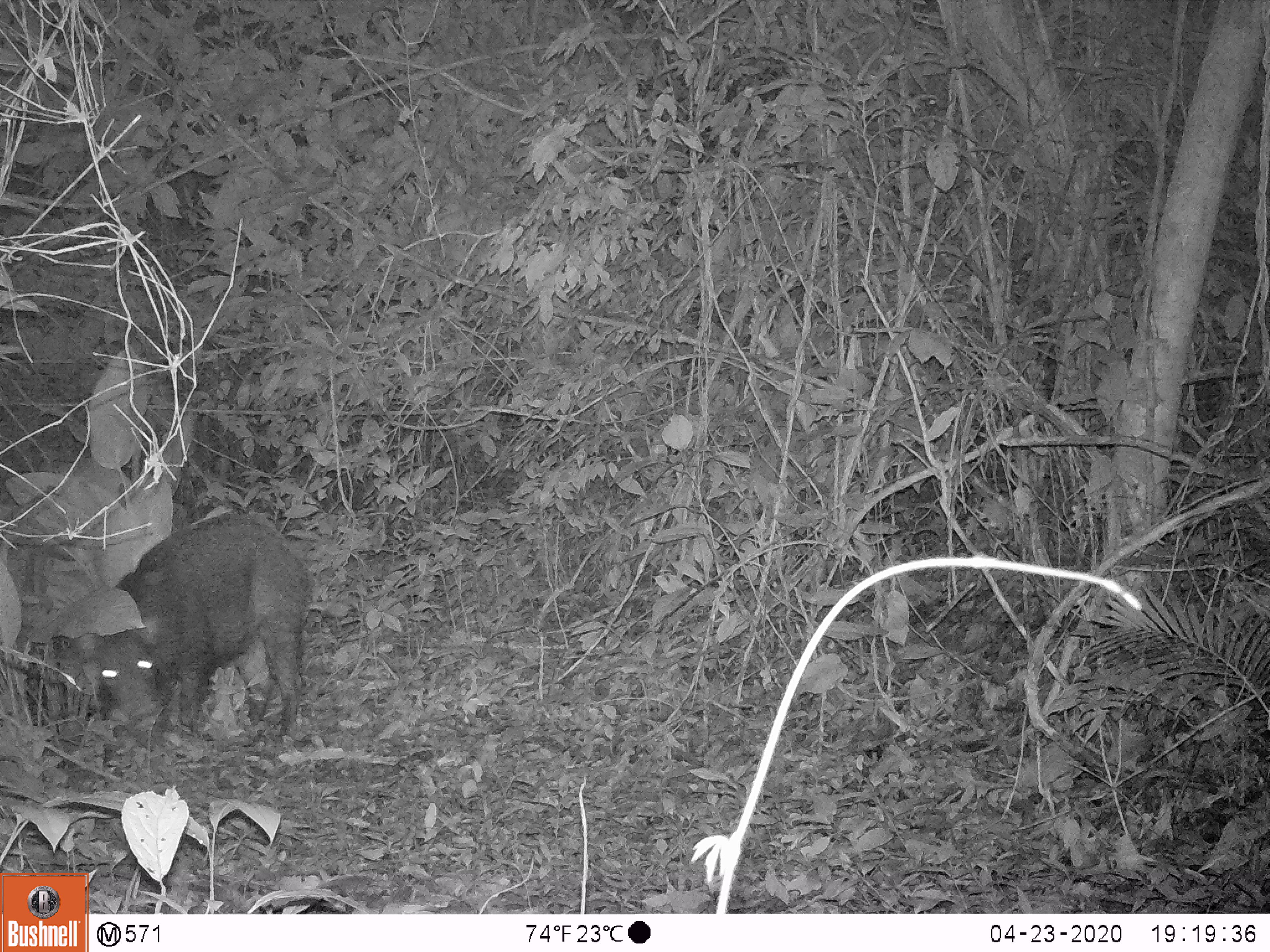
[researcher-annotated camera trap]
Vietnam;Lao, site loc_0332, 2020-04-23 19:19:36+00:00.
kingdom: Animalia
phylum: Chordata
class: Mammalia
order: Artiodactyla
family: Suidae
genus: Sus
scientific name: Sus scrofa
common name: eurasian wild pig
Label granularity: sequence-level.